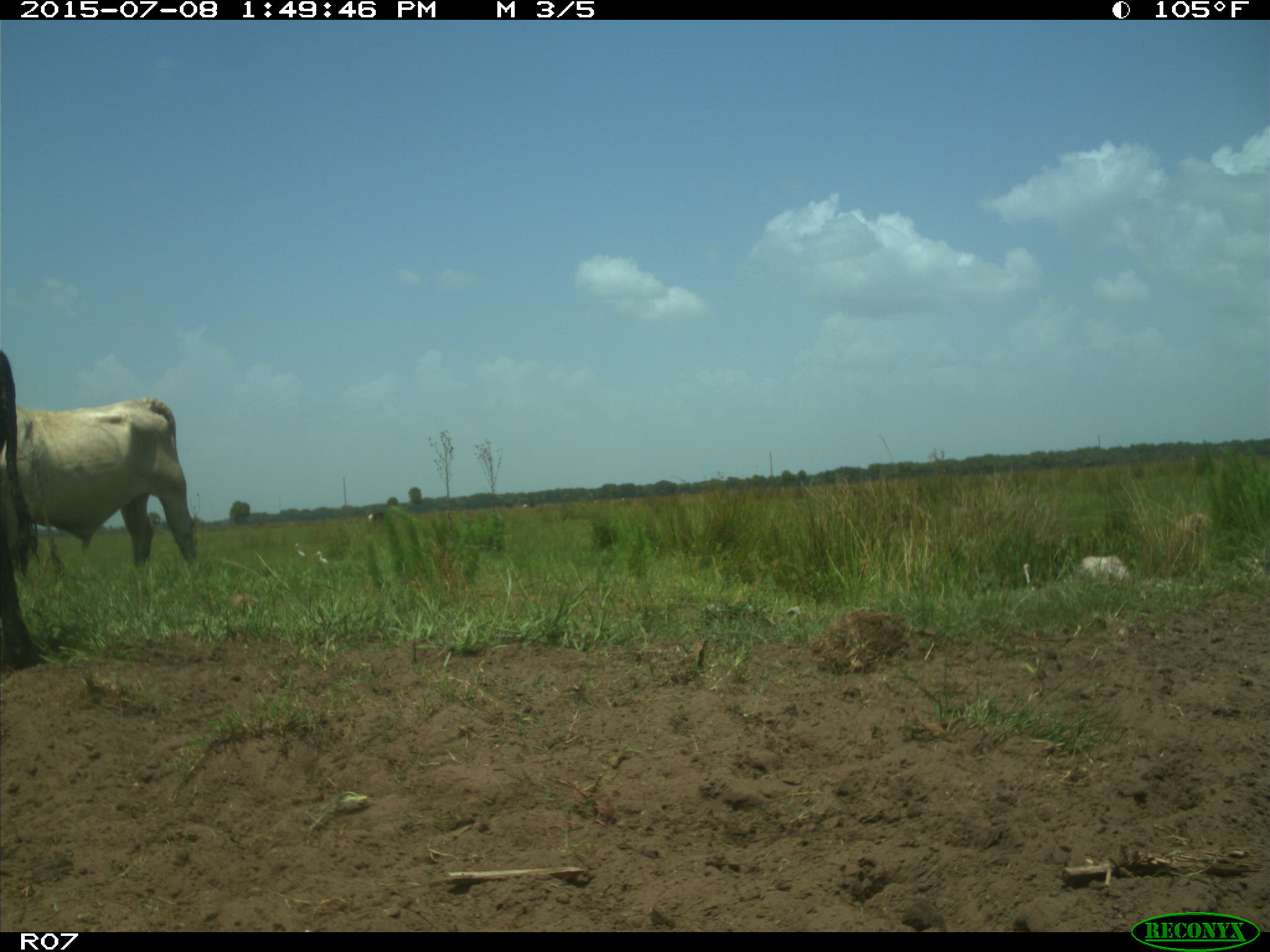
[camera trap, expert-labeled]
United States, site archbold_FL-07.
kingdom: Animalia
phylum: Chordata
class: Mammalia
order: Artiodactyla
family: Bovidae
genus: Bos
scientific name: Bos taurus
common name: domestic cow